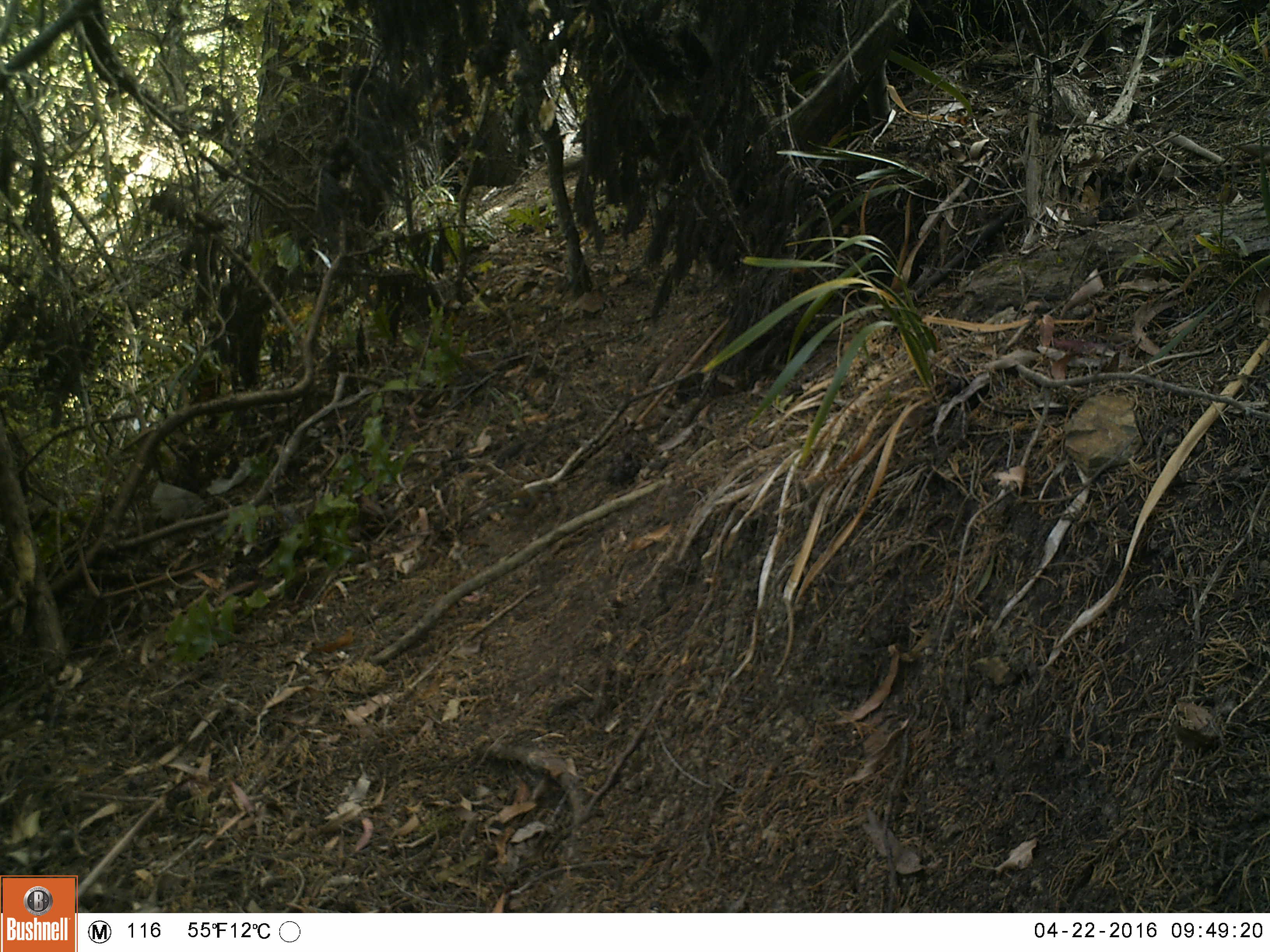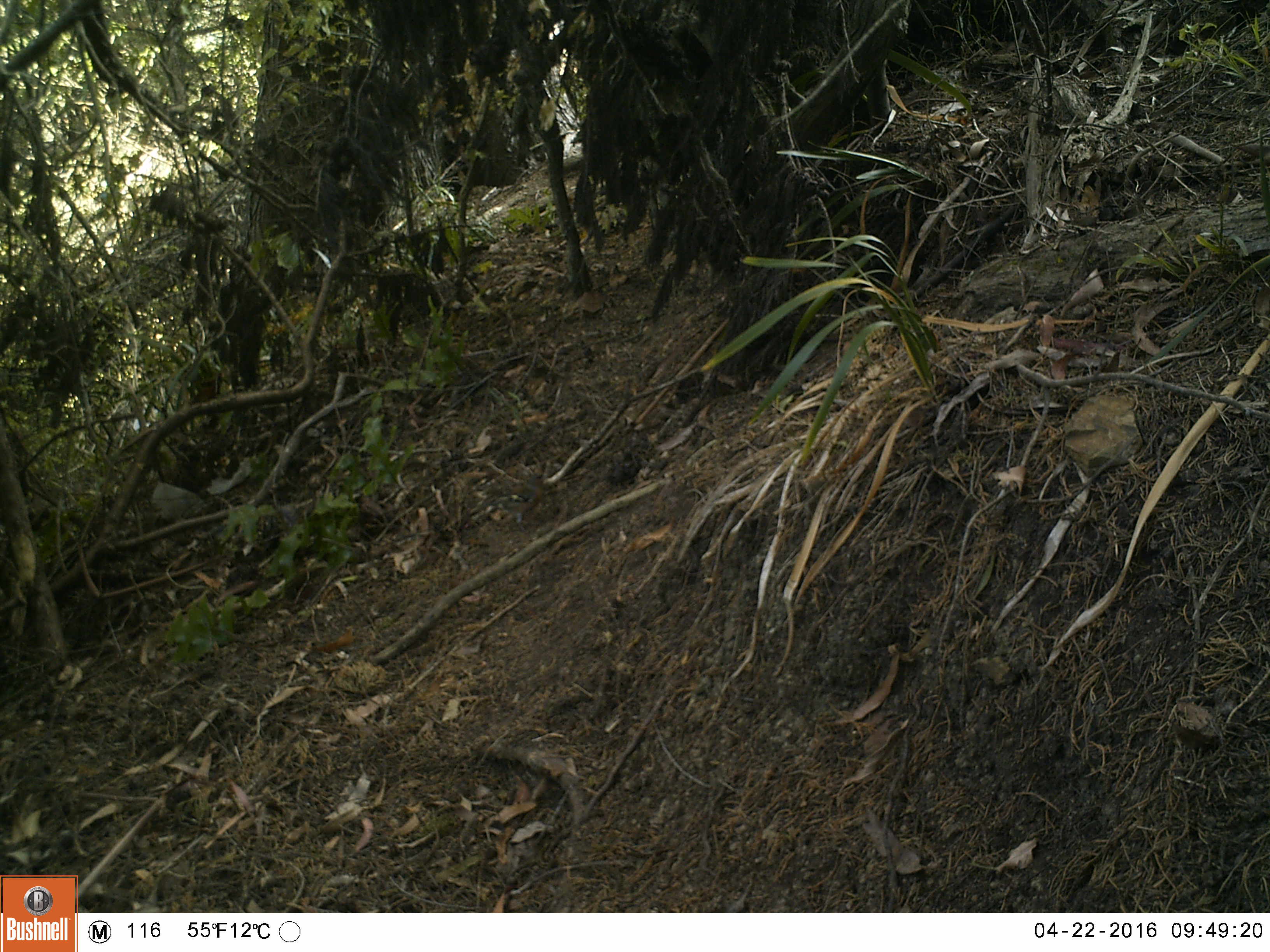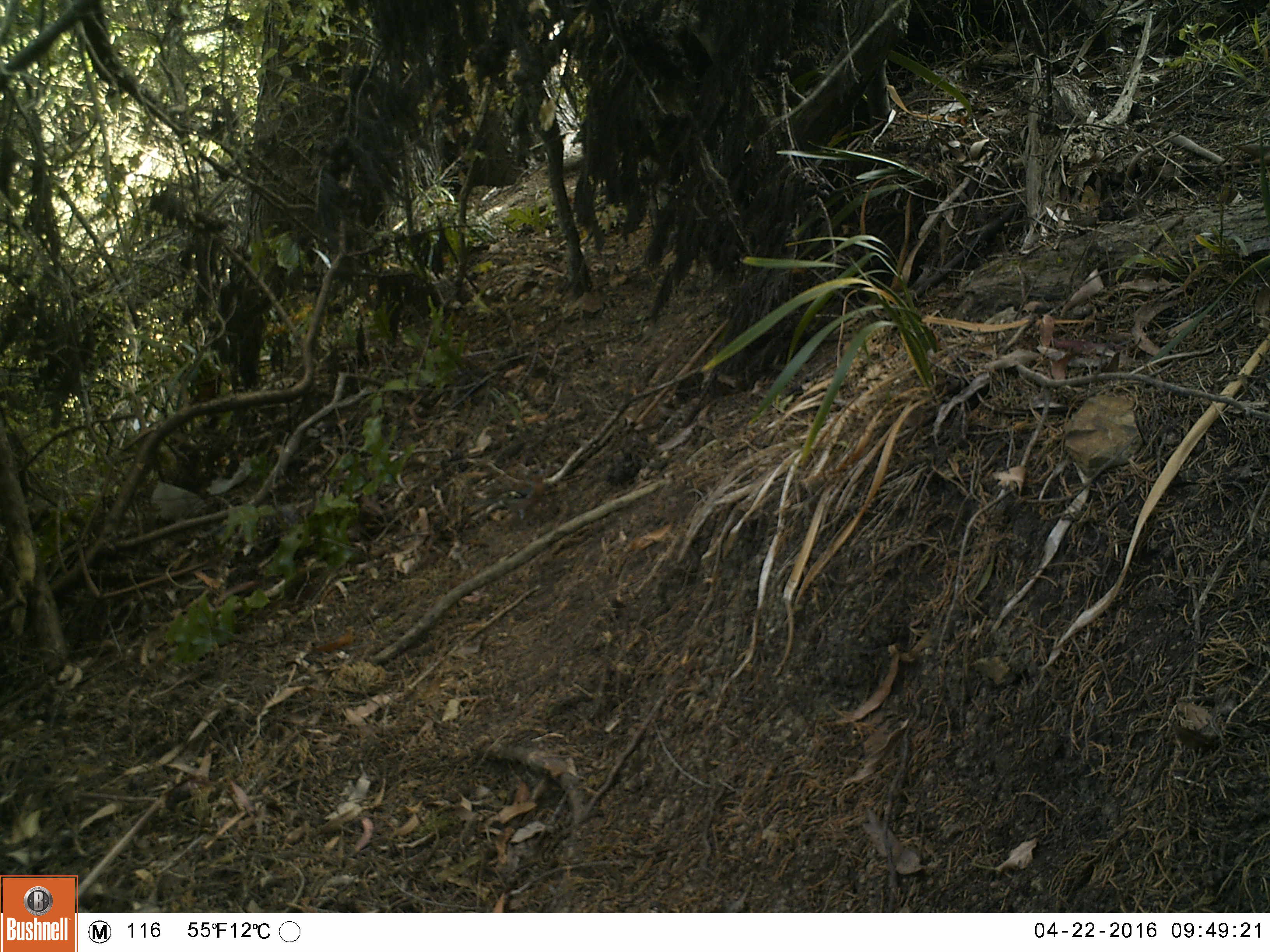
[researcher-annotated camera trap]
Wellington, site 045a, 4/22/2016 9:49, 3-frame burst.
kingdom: Animalia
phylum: Chordata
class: Aves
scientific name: Aves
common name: bird